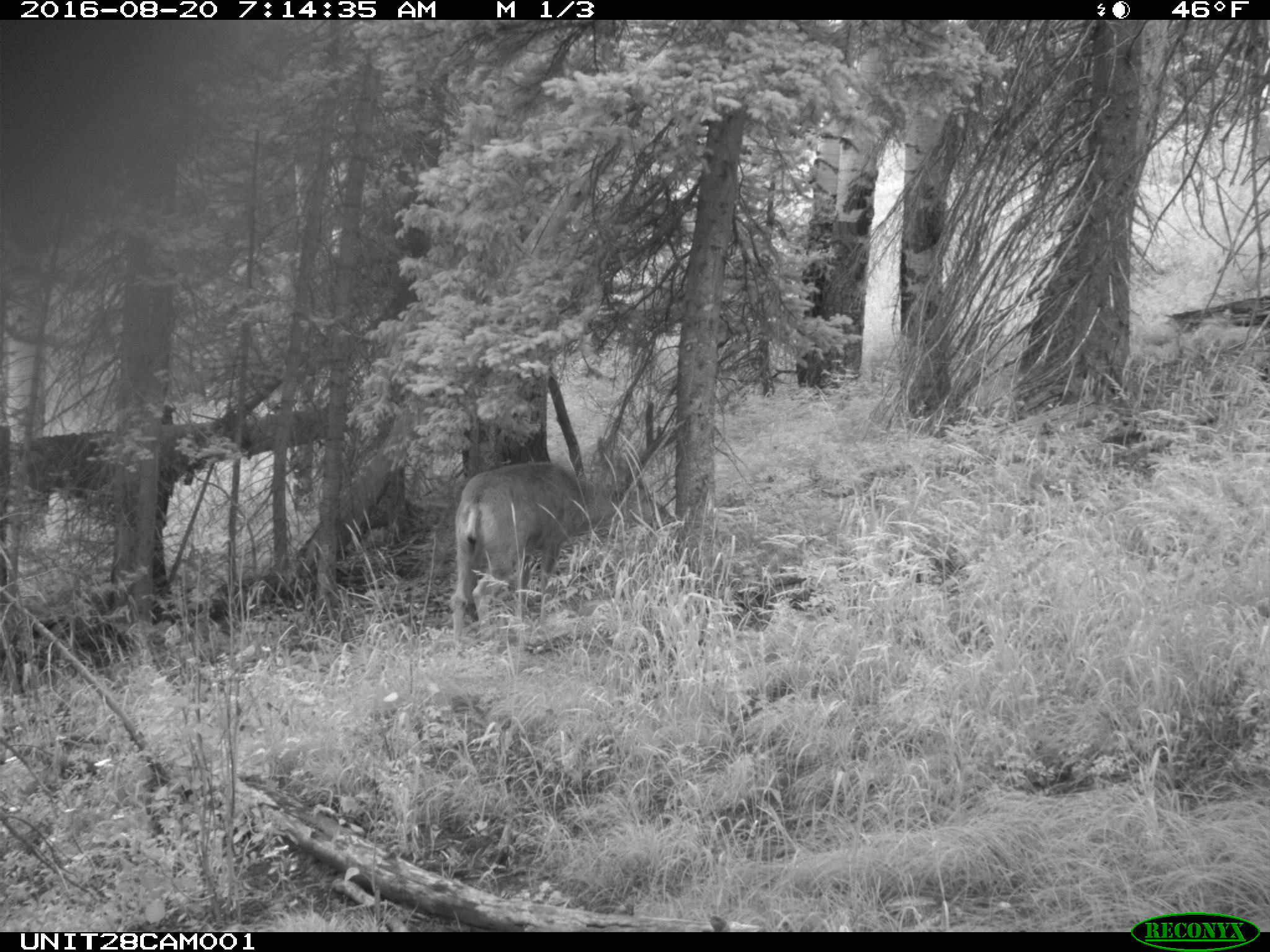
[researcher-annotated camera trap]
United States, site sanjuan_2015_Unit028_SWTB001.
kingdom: Animalia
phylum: Chordata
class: Mammalia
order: Artiodactyla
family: Cervidae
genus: Odocoileus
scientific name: Odocoileus hemionus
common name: mule deer